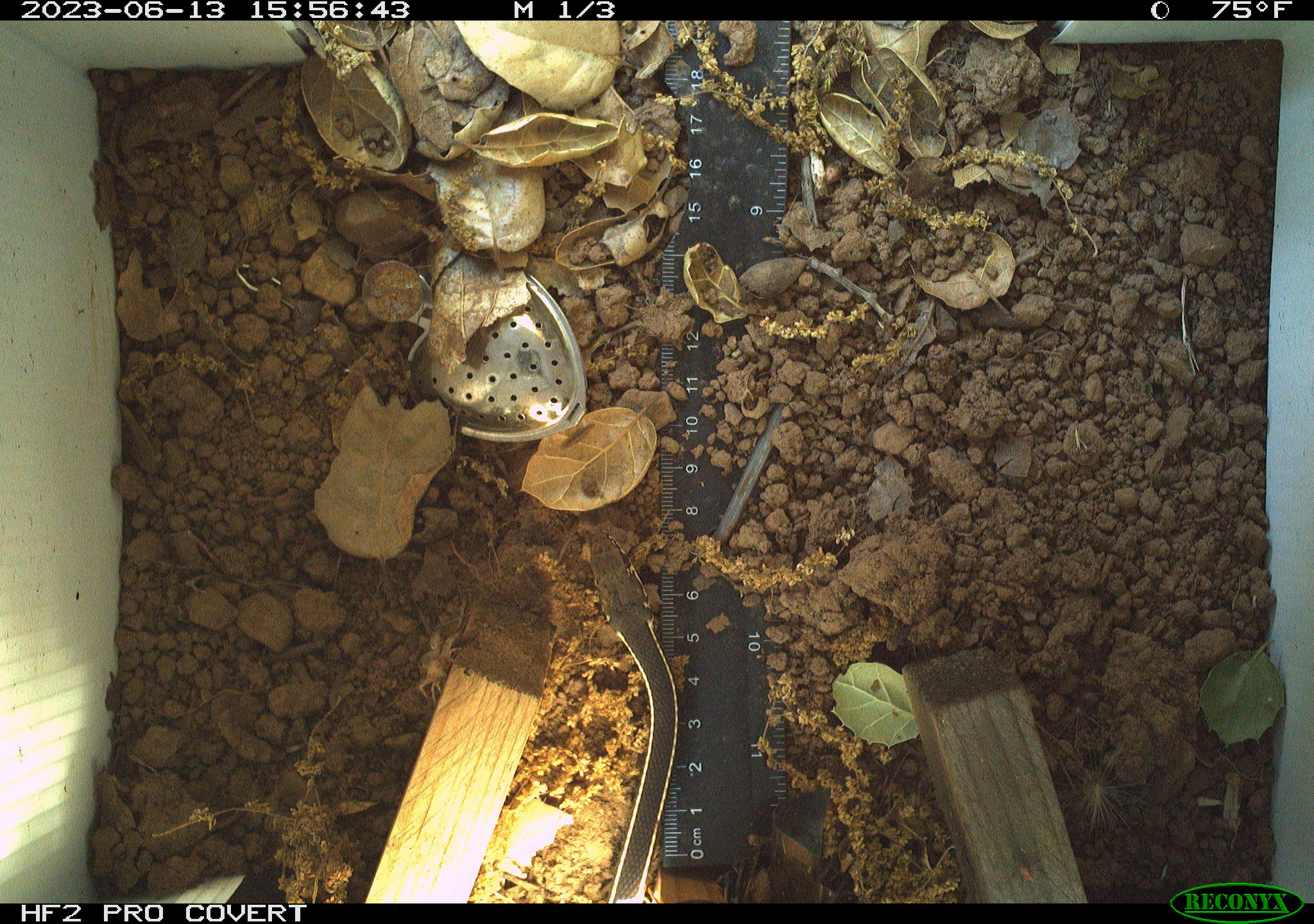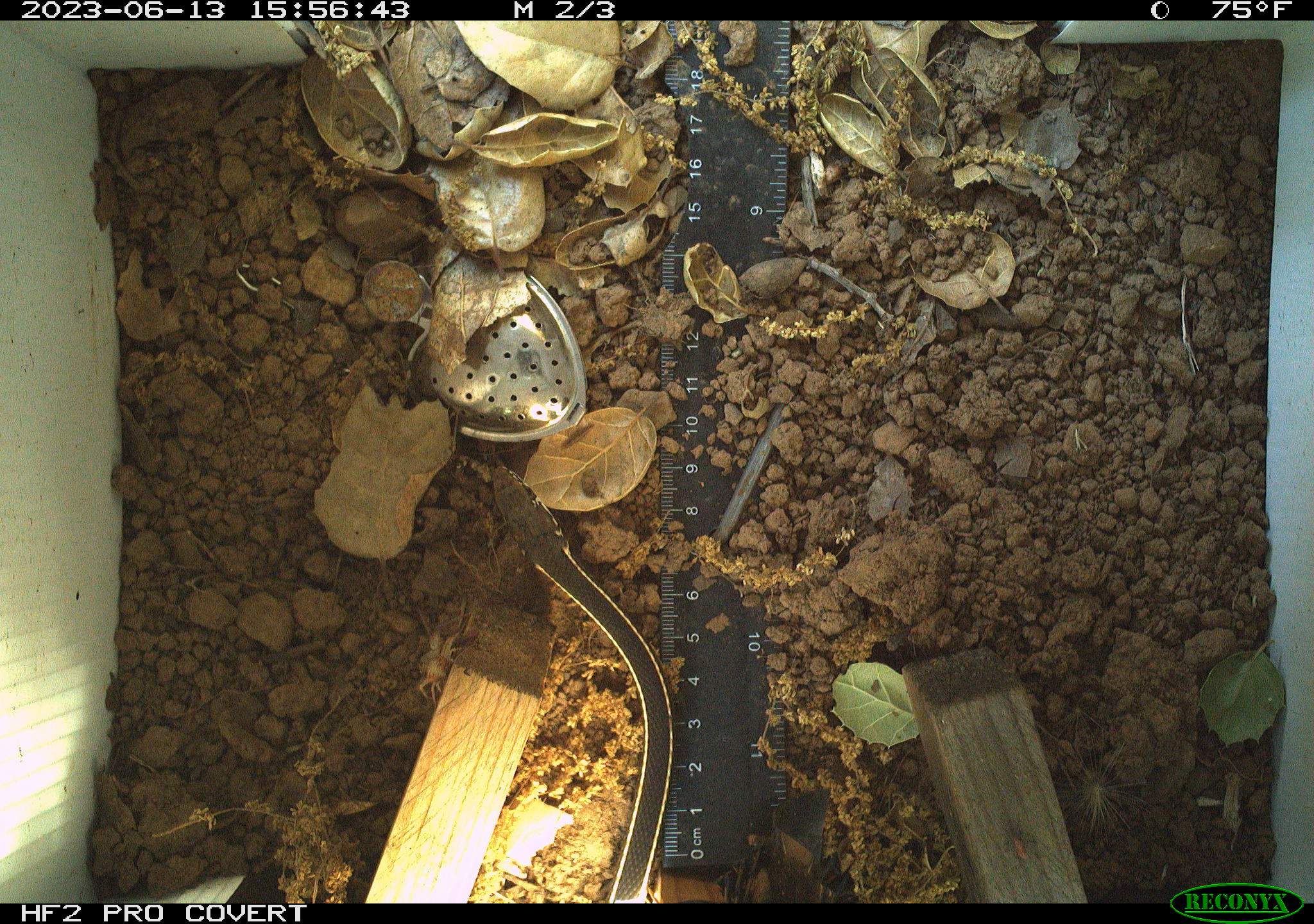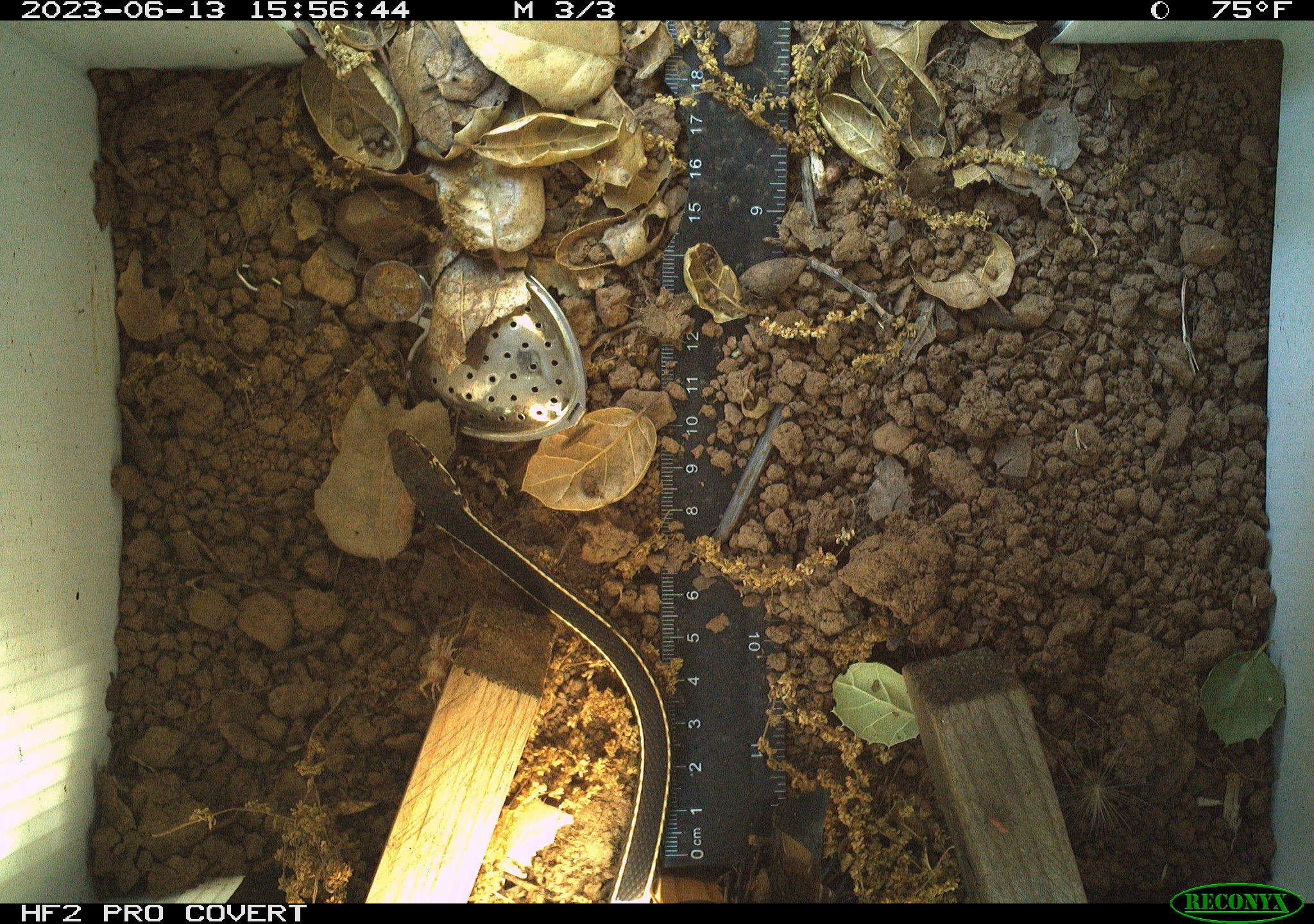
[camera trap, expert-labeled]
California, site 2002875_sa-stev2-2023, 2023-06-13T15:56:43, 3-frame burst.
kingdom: Animalia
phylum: Chordata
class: Reptilia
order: Squamata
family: Colubridae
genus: Masticophis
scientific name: Masticophis lateralis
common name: striped racer